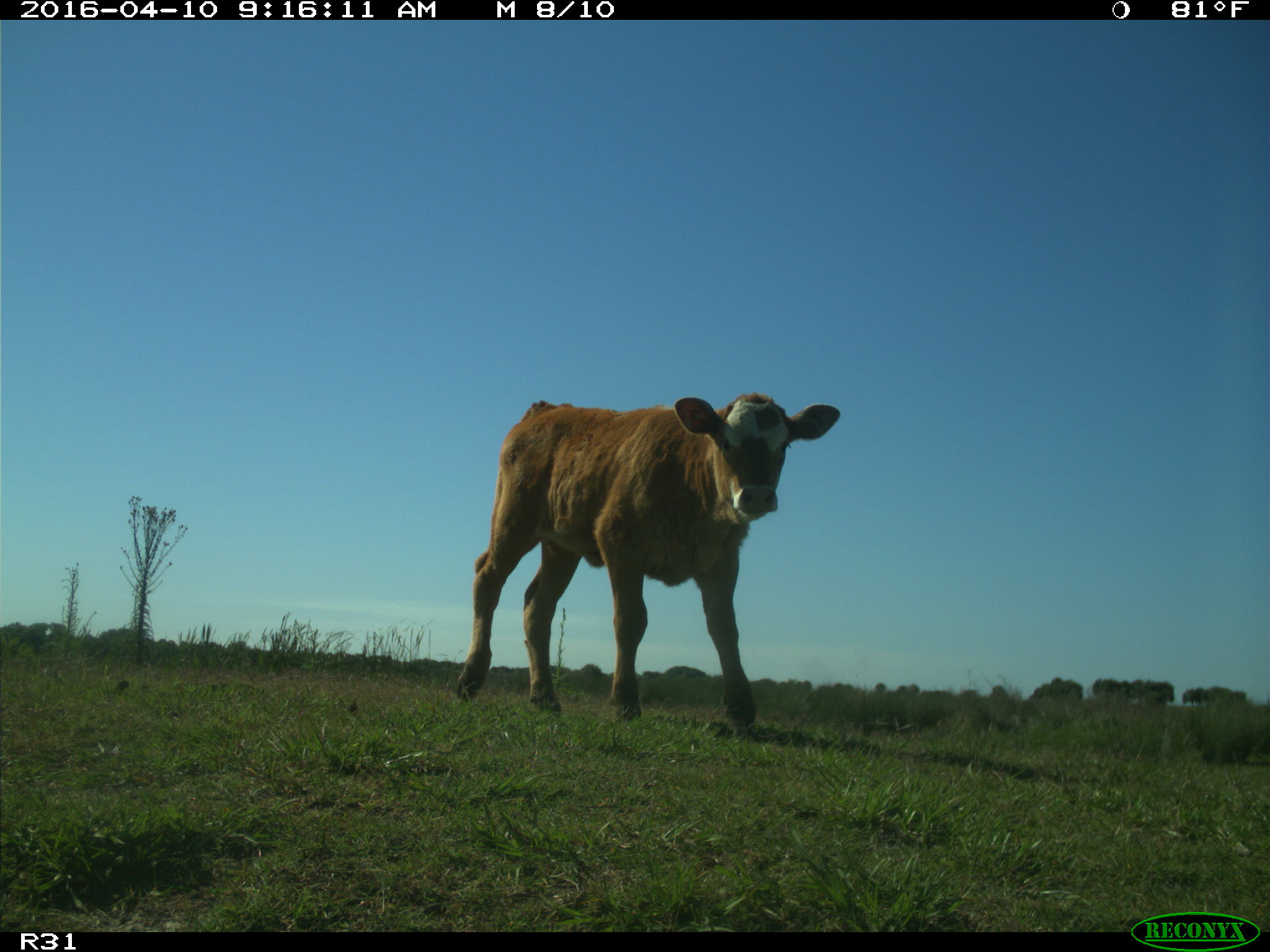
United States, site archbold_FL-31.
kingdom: Animalia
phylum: Chordata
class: Mammalia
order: Artiodactyla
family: Bovidae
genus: Bos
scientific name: Bos taurus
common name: domestic cow